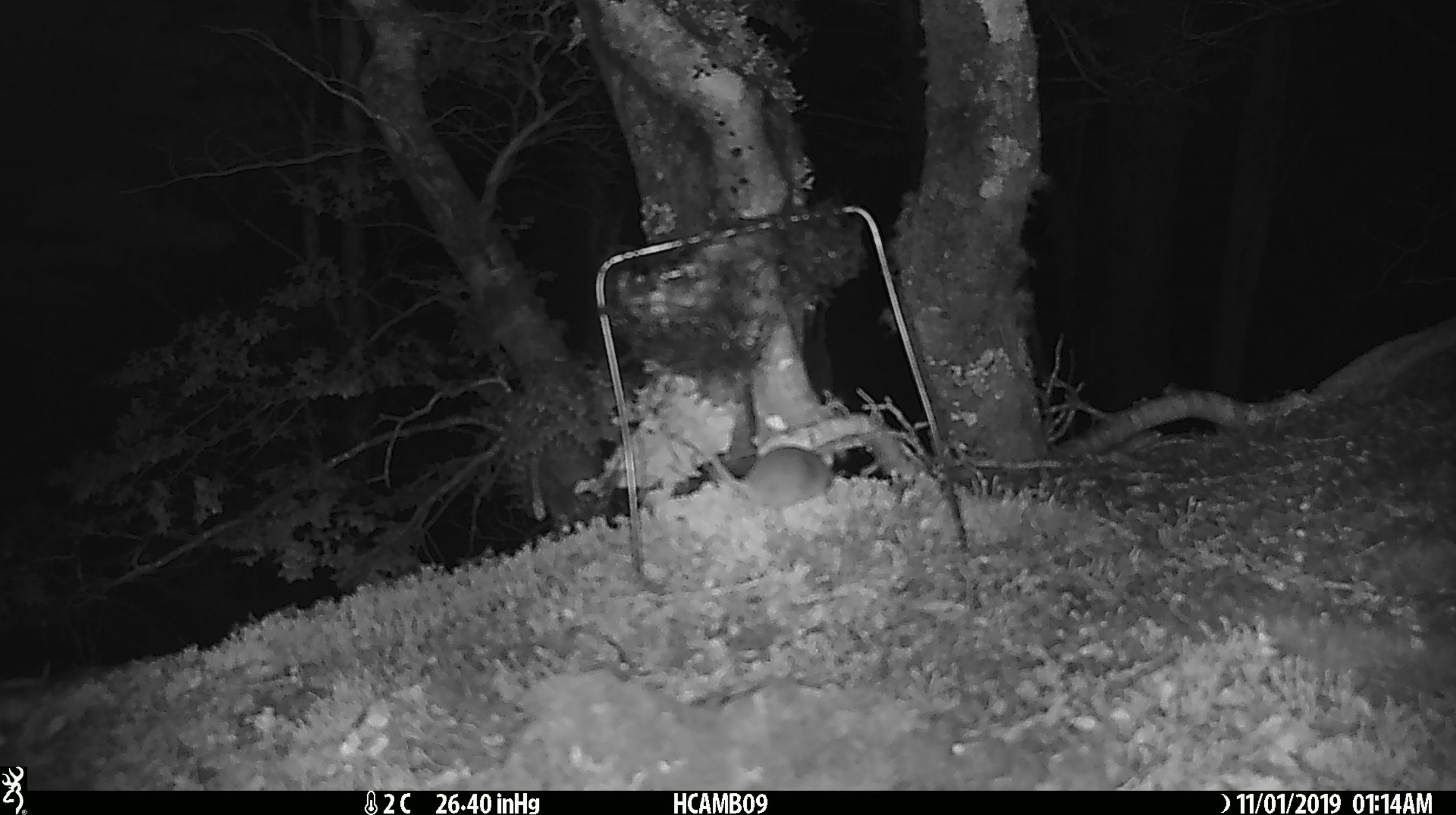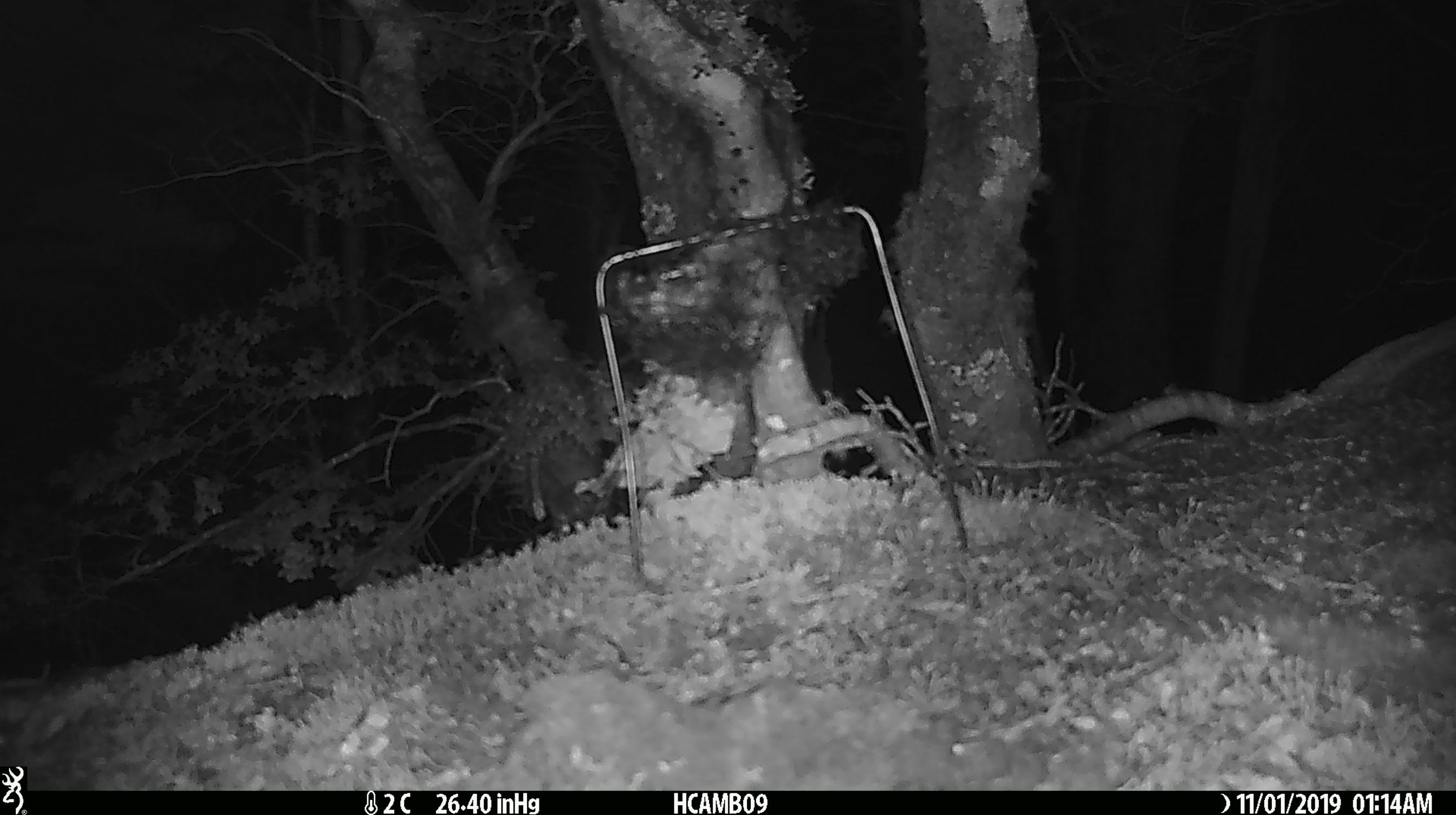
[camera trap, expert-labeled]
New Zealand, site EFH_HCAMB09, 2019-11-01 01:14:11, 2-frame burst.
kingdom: Animalia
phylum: Chordata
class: Mammalia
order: Rodentia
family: Muridae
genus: Mus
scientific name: Mus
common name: mouse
Mouse (Mus).